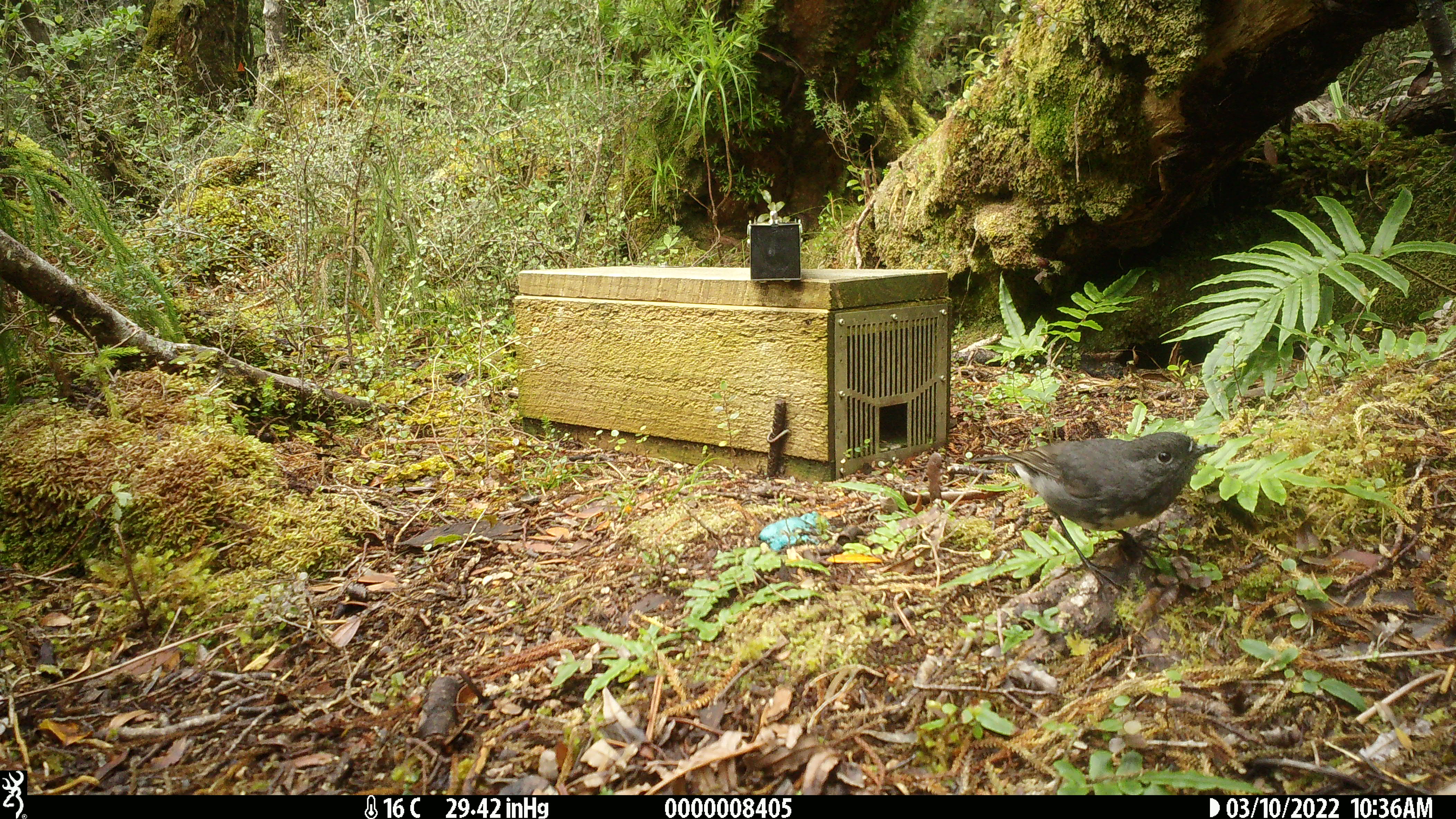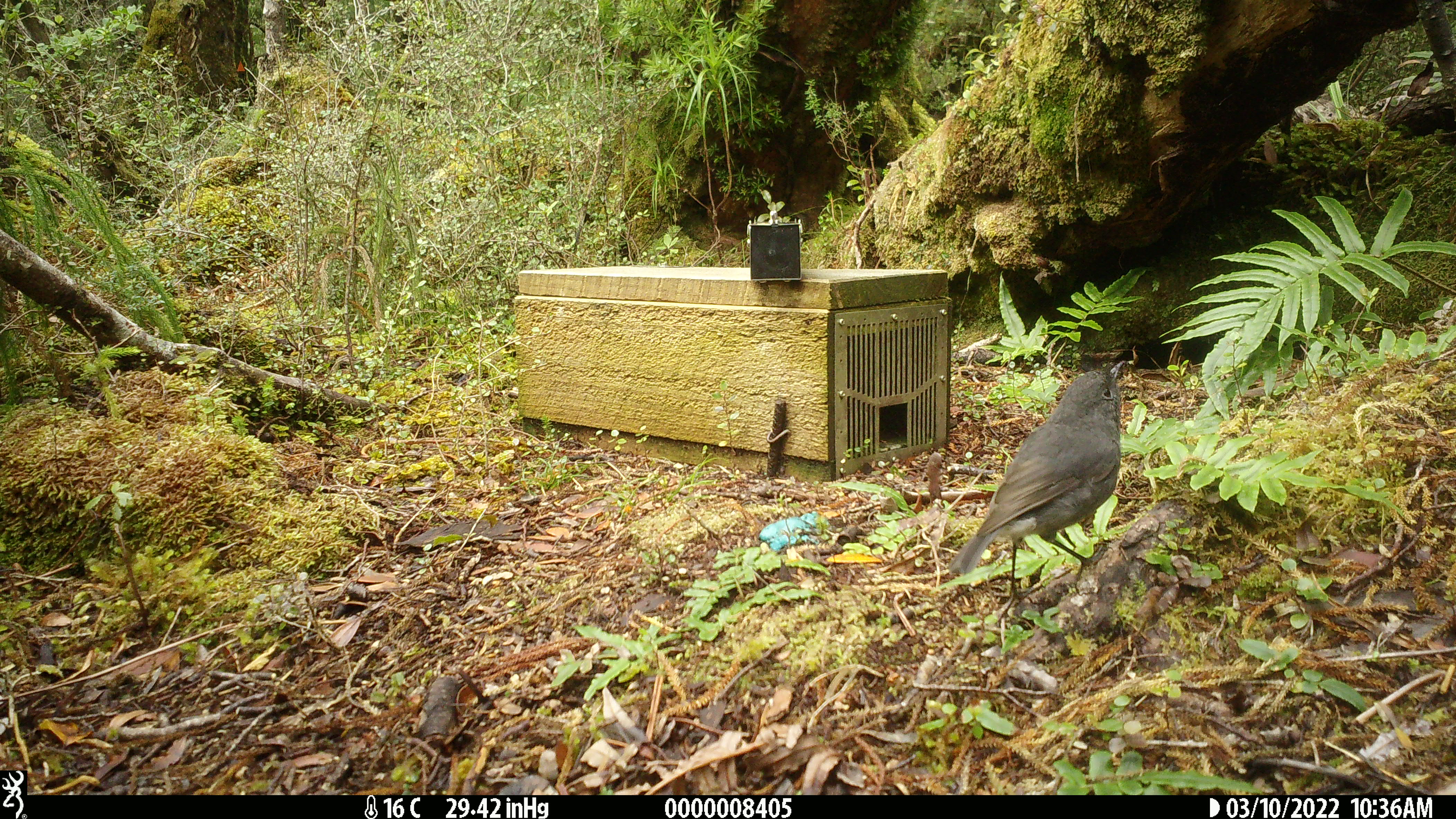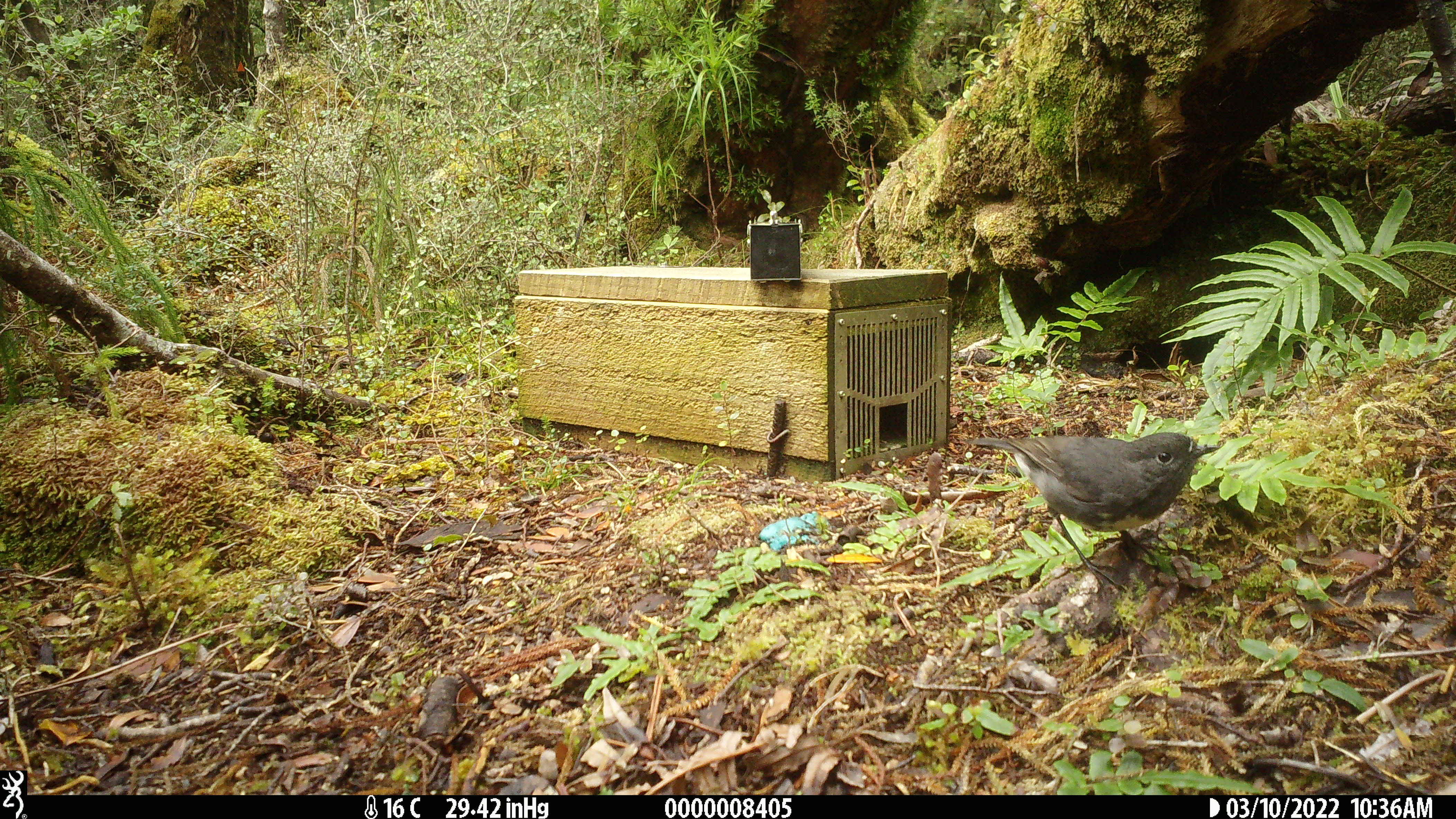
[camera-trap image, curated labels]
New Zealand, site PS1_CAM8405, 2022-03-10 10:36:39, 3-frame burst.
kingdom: Animalia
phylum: Chordata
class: Aves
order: Passeriformes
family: Petroicidae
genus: Petroica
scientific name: Petroica australis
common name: new zealand robin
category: robin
Robin (new zealand robin) (Petroica australis).